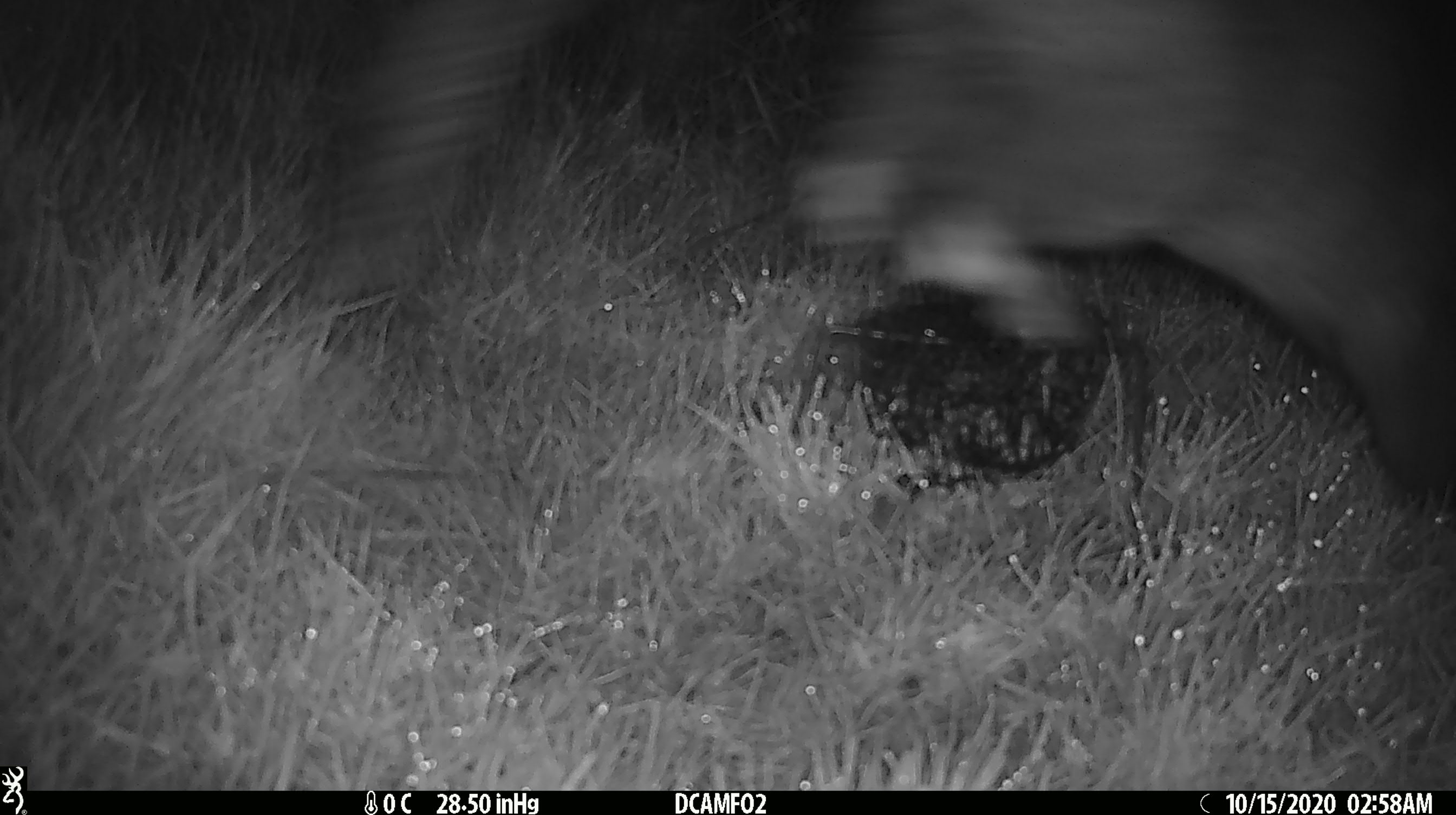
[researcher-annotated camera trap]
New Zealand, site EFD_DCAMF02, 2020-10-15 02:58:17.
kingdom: Animalia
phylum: Chordata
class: Mammalia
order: Diprotodontia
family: Phalangeridae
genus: Trichosurus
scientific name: Trichosurus vulpecula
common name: common brushtail possum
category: possum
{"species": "possum (common brushtail possum) (Trichosurus vulpecula)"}